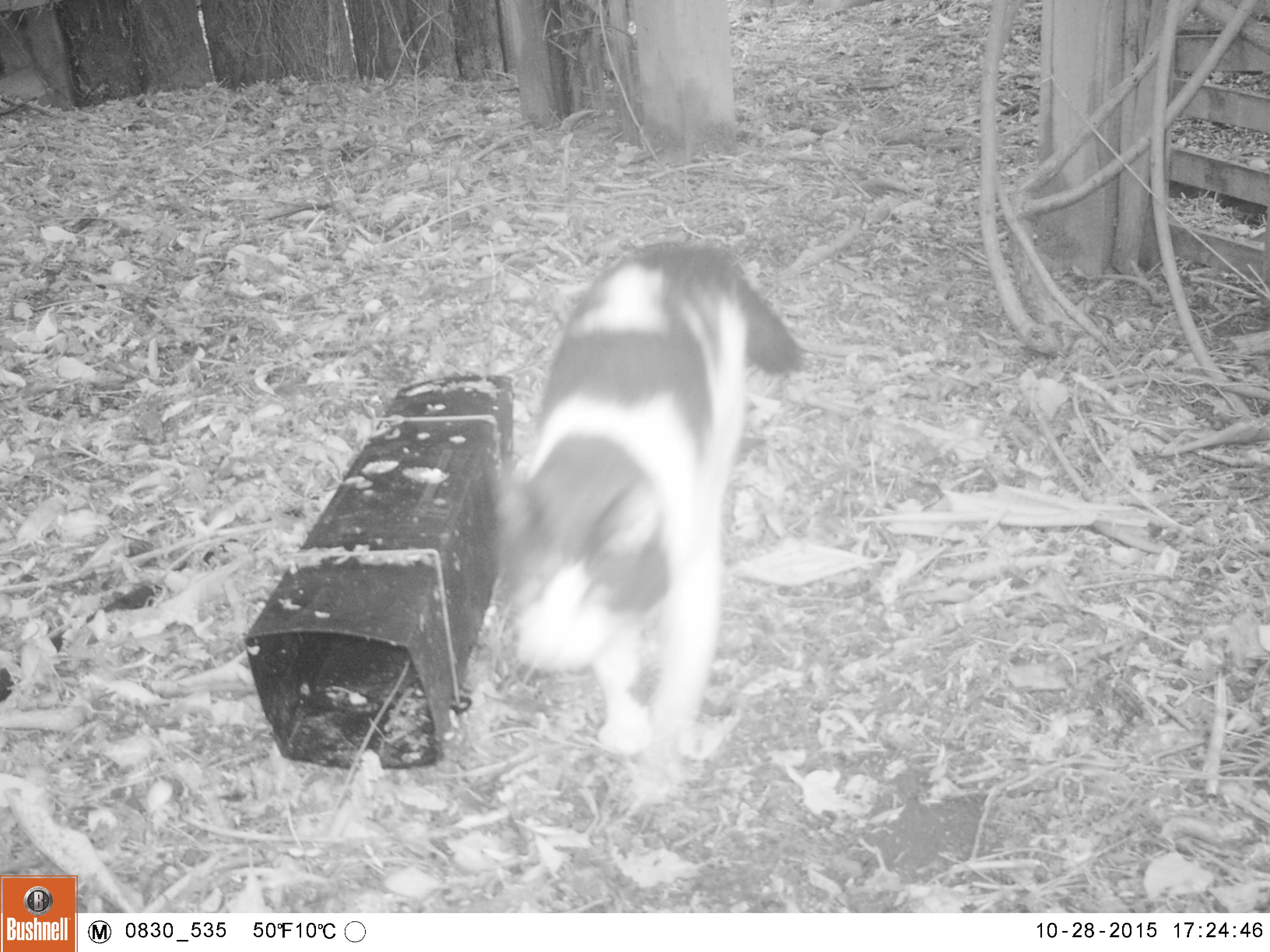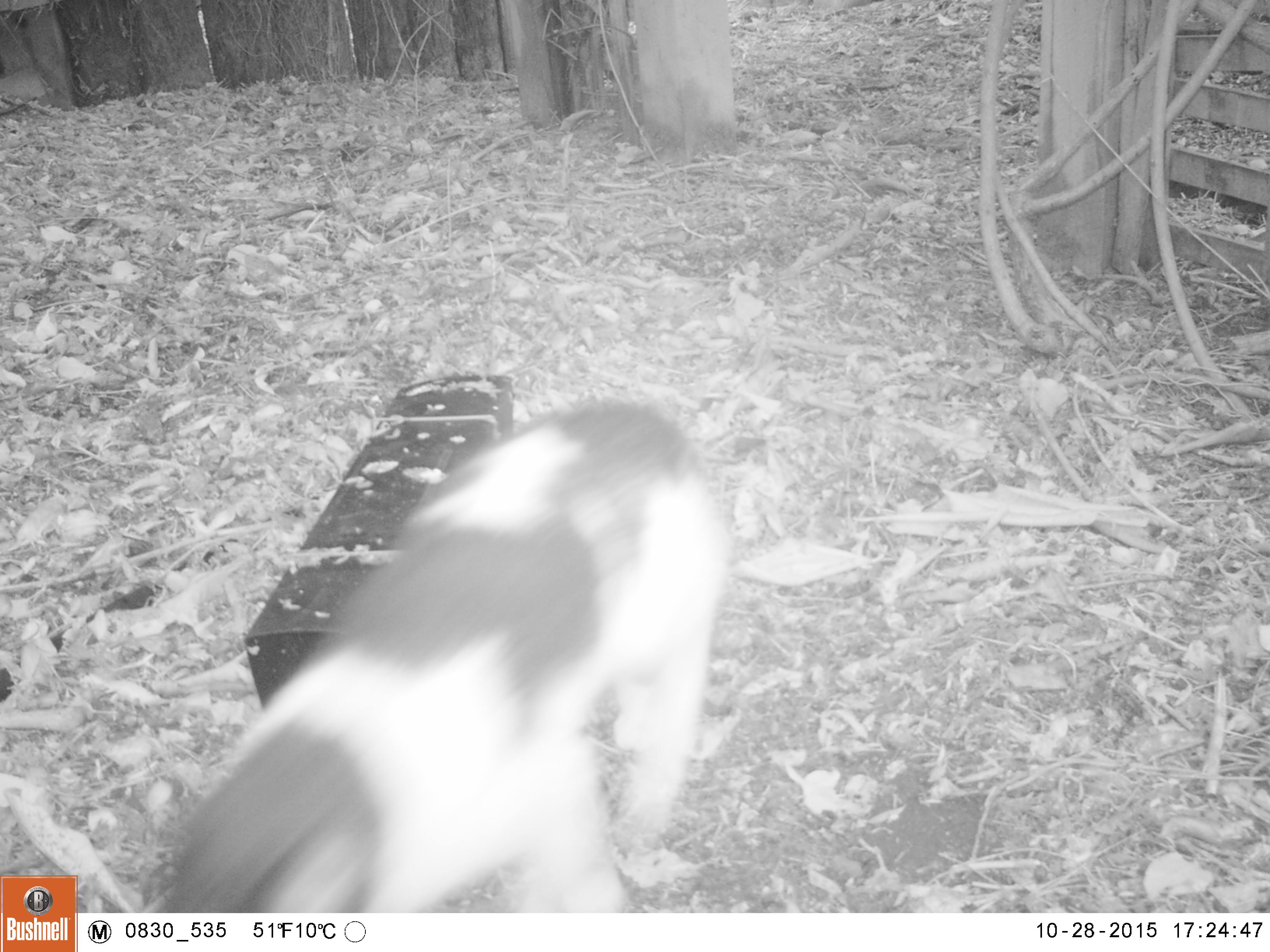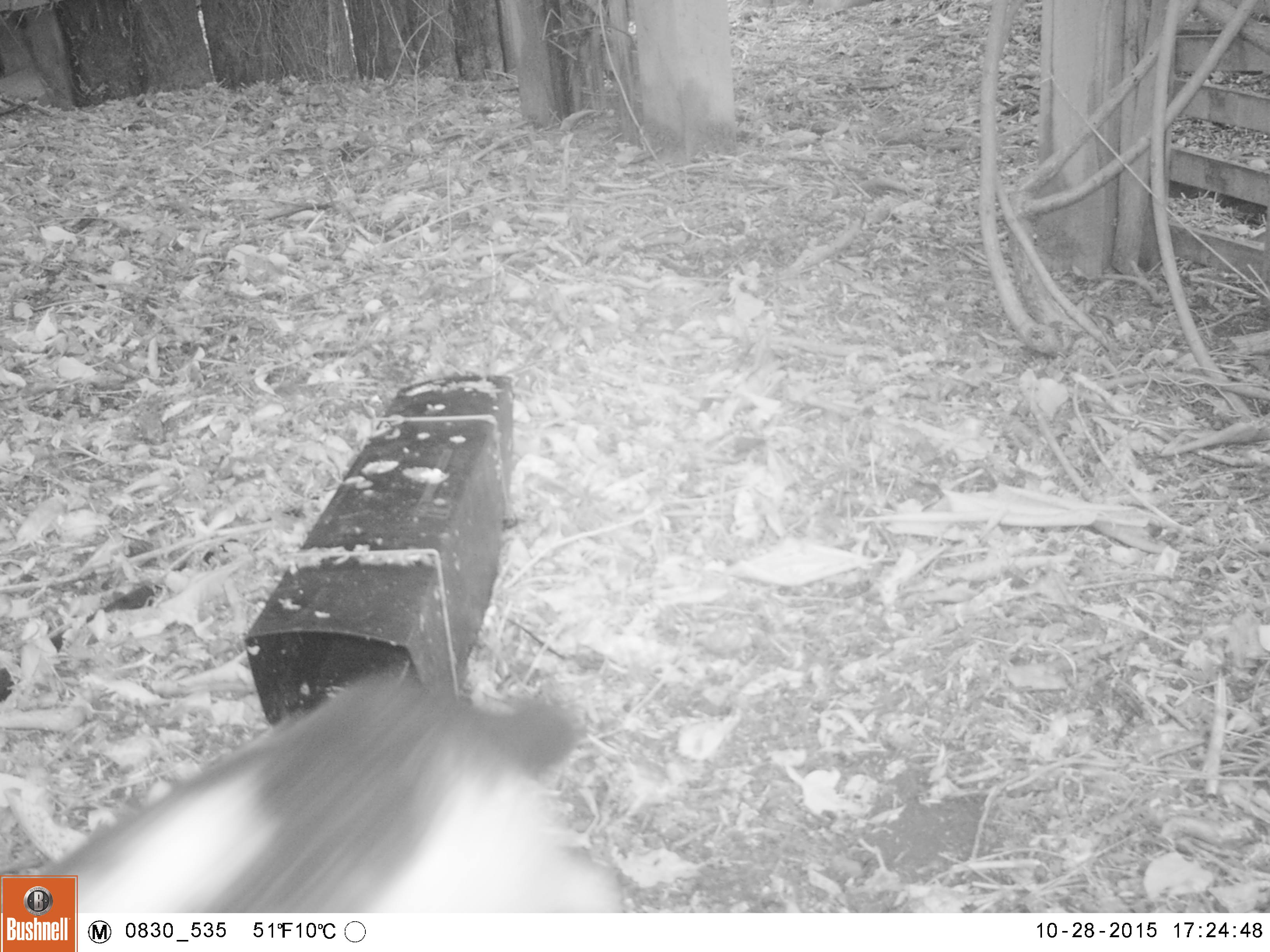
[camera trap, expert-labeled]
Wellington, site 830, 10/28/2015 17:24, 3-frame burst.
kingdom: Animalia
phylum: Chordata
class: Mammalia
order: Carnivora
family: Felidae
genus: Felis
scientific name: Felis catus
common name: cat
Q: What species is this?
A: Cat (Felis catus).